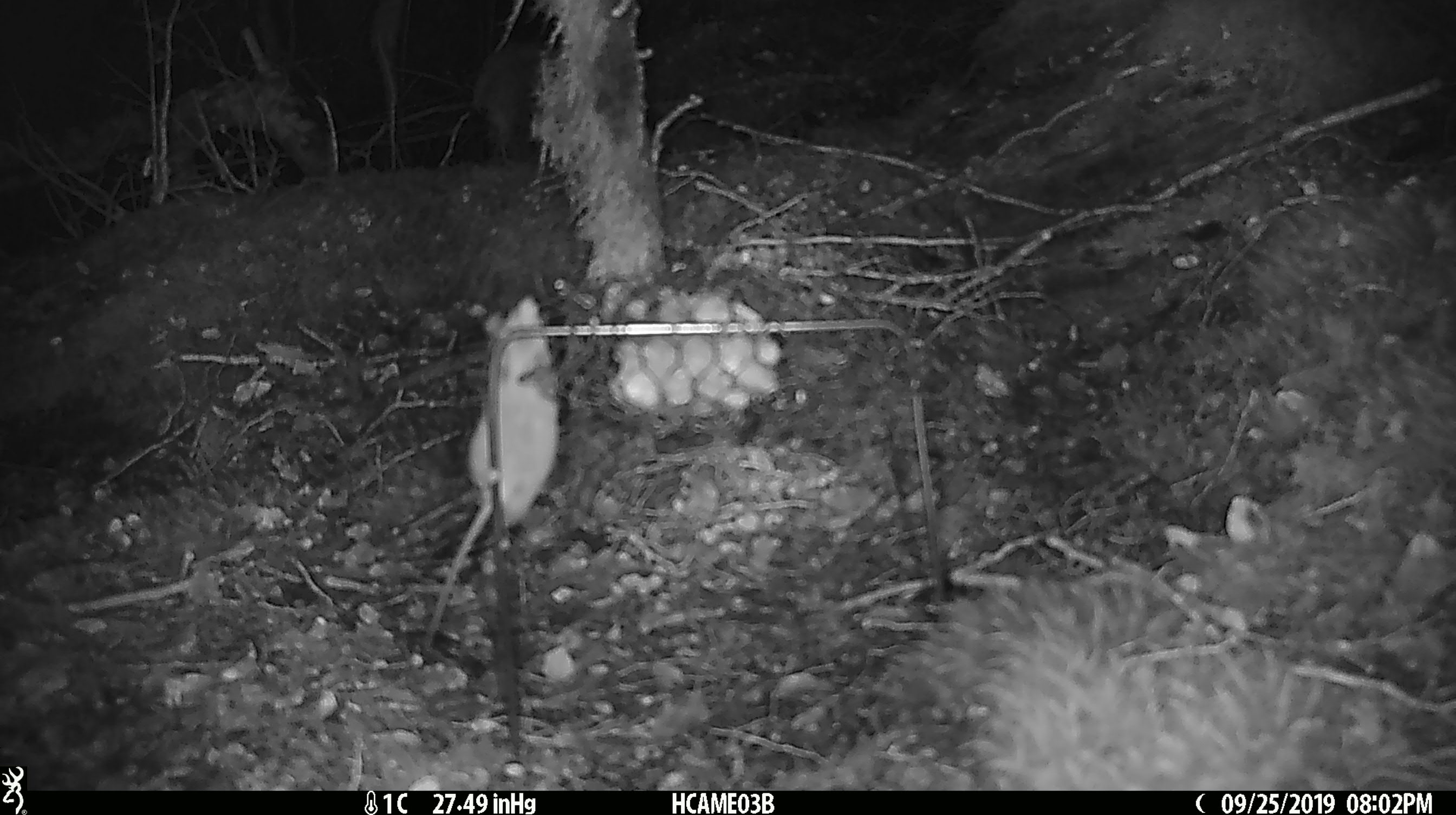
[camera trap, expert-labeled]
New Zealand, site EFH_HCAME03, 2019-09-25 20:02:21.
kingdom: Animalia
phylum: Chordata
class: Mammalia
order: Rodentia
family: Muridae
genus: Mus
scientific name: Mus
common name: mouse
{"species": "mouse (Mus)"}